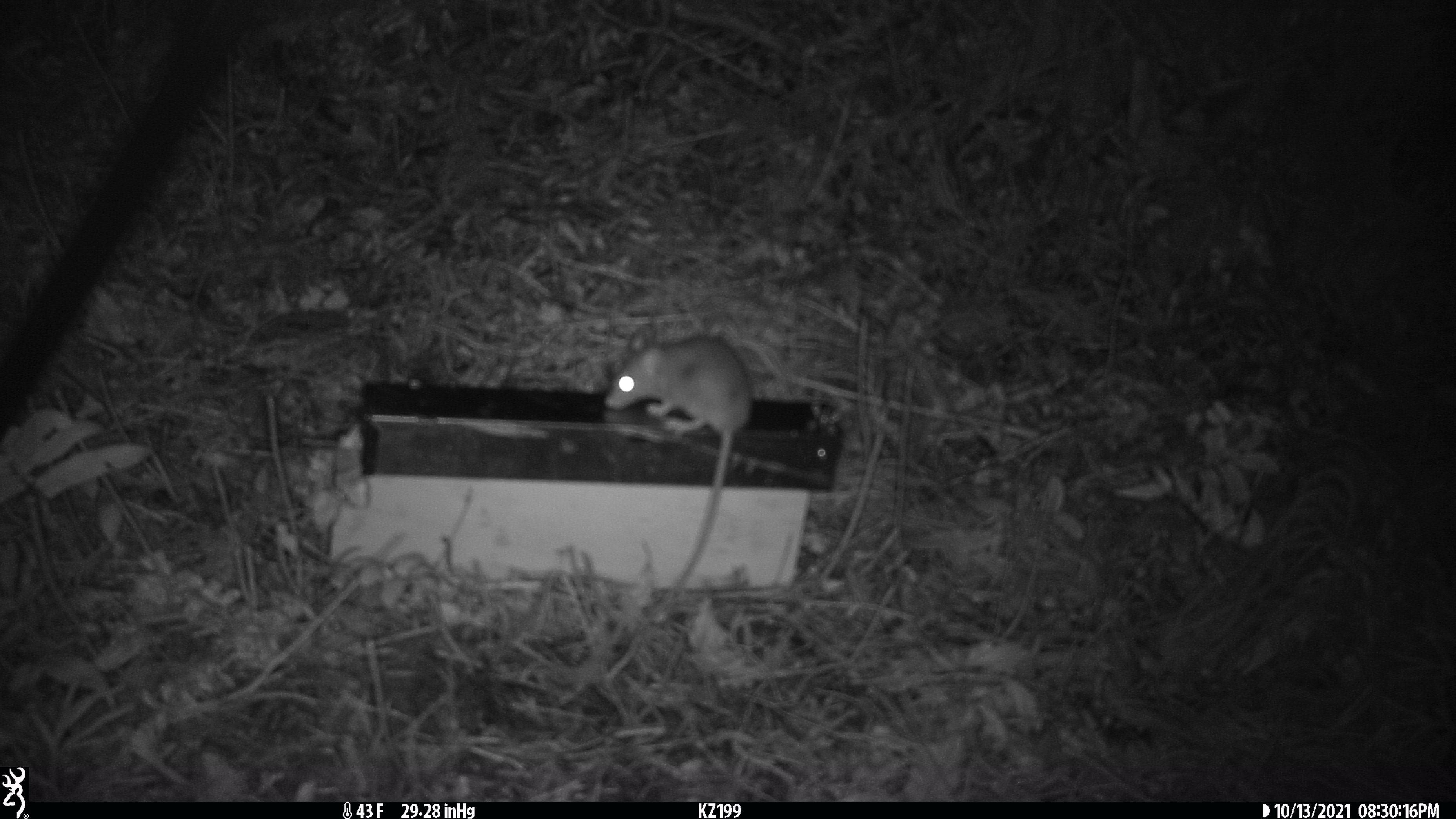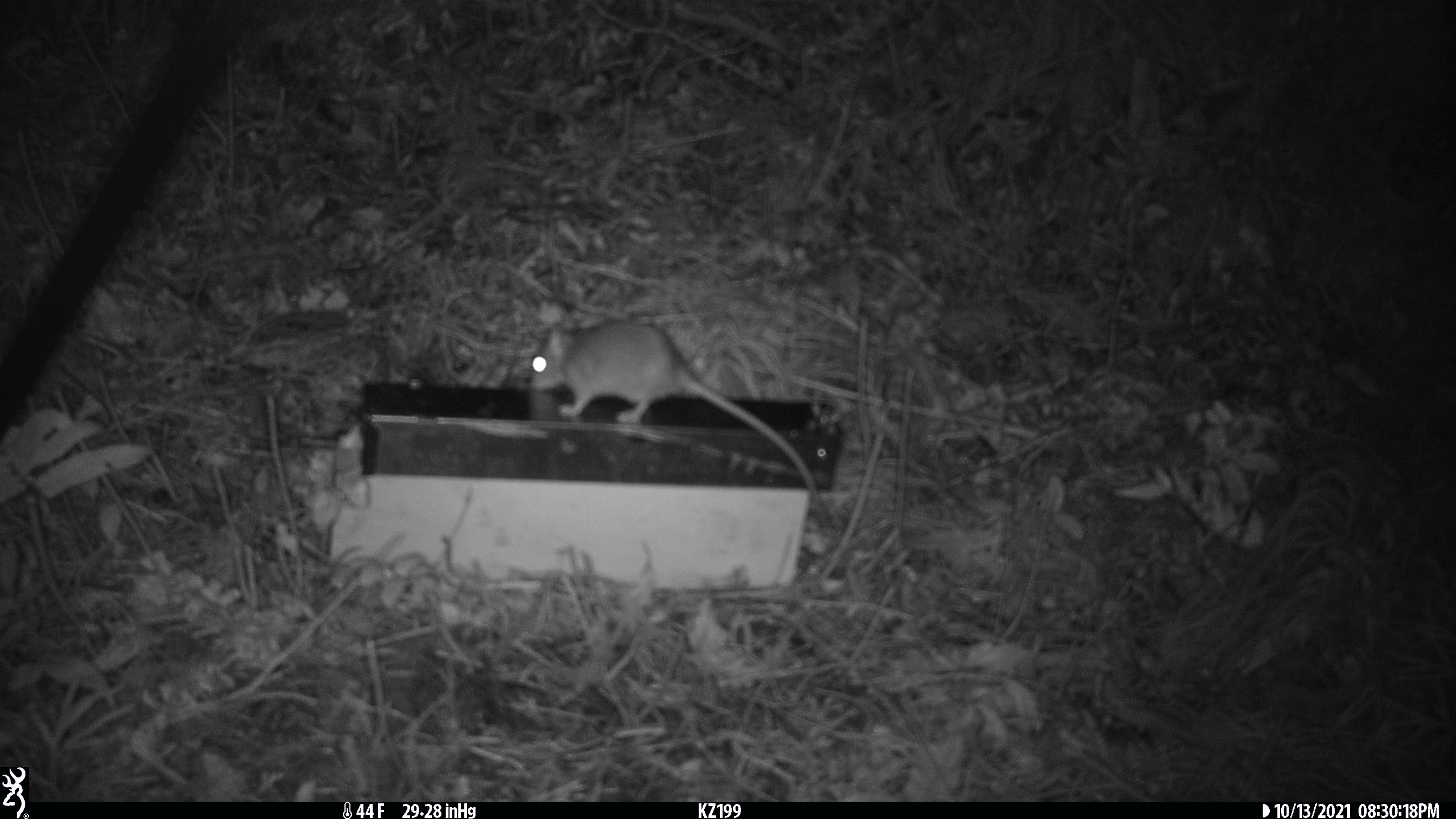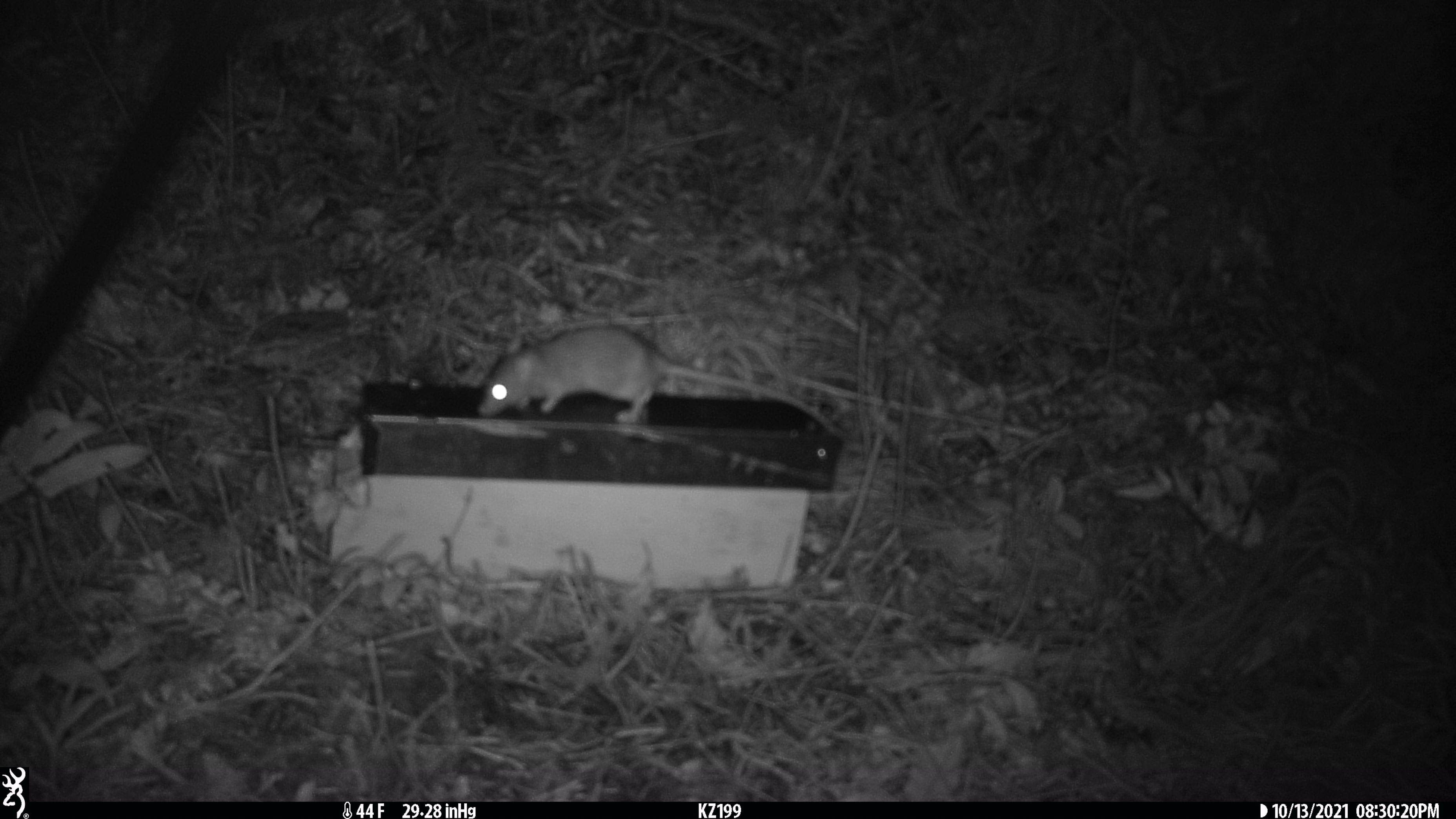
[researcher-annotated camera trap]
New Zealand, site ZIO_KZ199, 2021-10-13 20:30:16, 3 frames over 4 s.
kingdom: Animalia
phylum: Chordata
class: Mammalia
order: Rodentia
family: Muridae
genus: Rattus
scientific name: Rattus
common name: rat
Rat (Rattus).